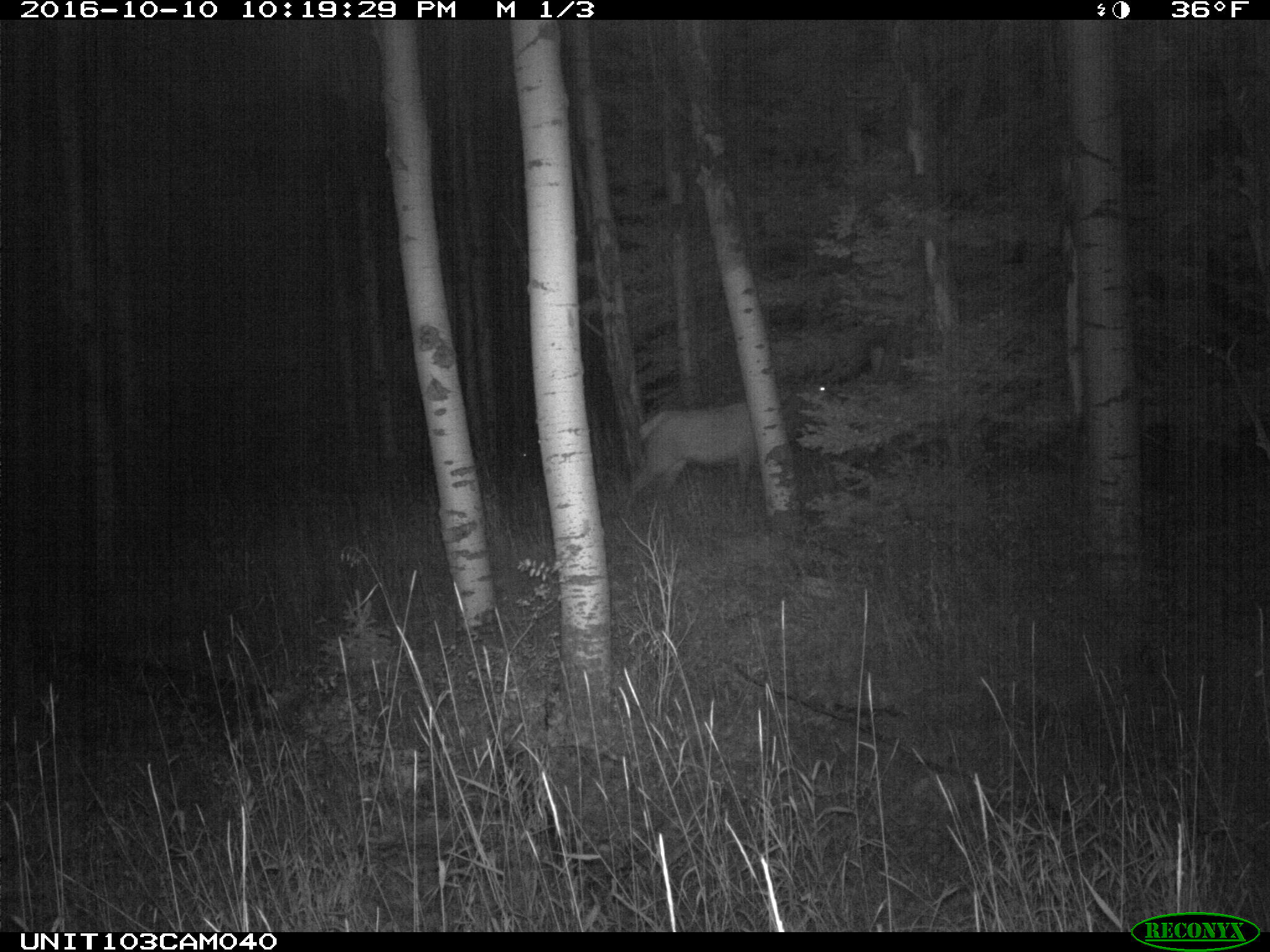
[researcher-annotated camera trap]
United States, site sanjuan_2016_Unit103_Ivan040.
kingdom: Animalia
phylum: Chordata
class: Mammalia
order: Artiodactyla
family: Cervidae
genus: Cervus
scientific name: Cervus elaphus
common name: red deer